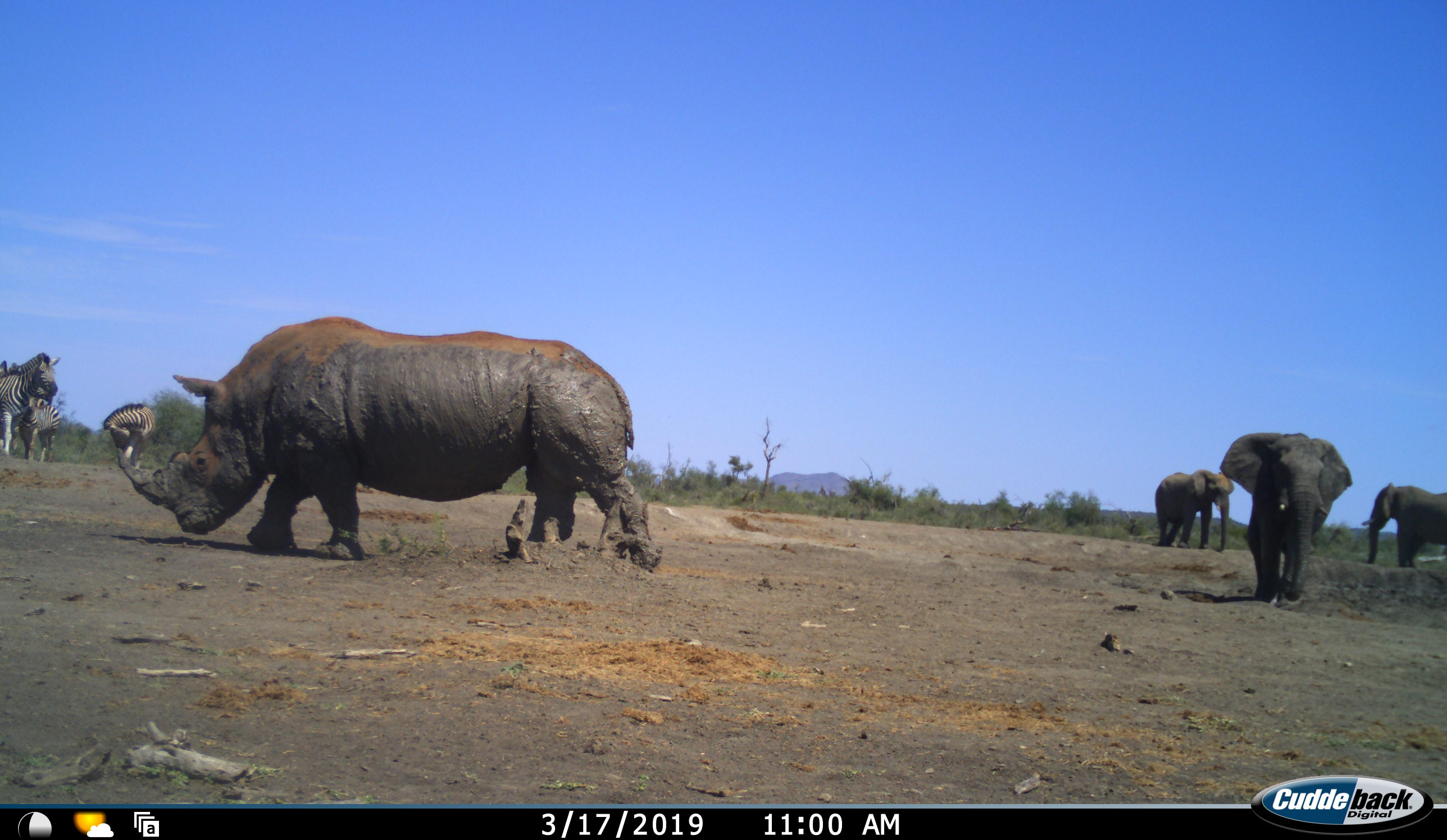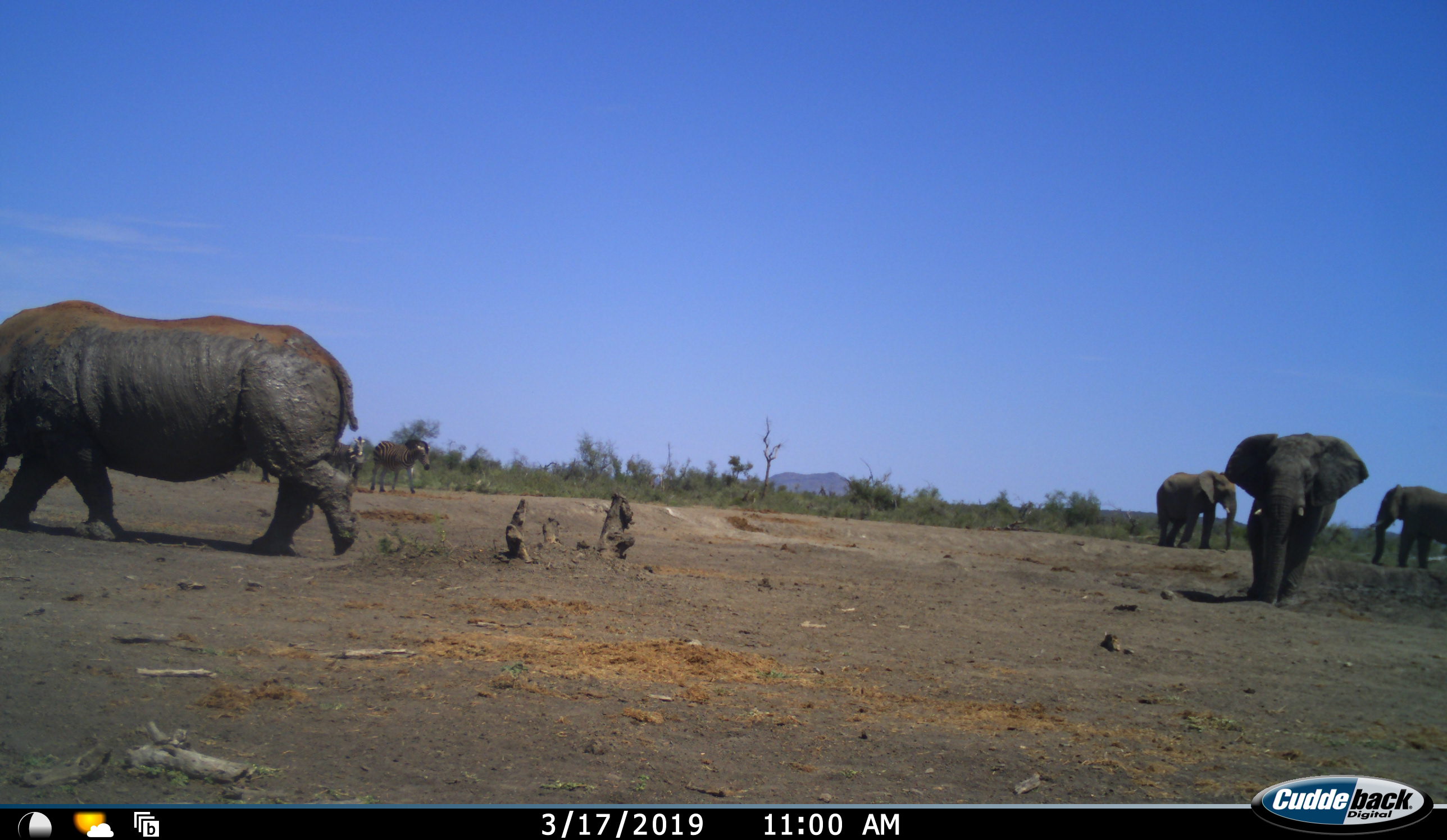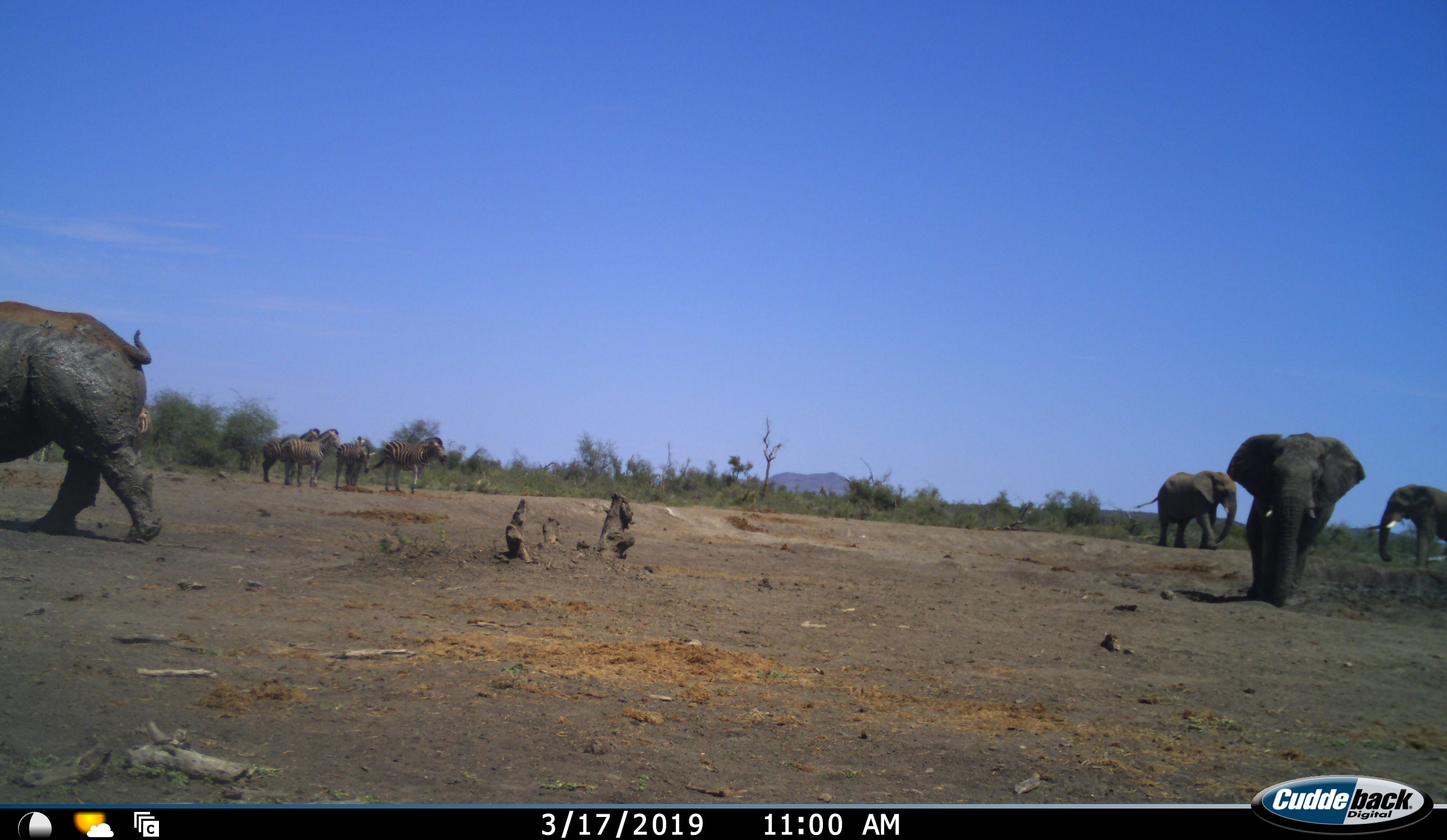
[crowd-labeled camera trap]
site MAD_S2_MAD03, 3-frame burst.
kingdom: Animalia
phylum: Chordata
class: Mammalia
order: Proboscidea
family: Elephantidae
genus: Loxodonta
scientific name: Loxodonta africana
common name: african bush elephant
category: elephant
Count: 3.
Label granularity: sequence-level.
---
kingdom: Animalia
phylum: Chordata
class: Mammalia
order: Perissodactyla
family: Rhinocerotidae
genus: Ceratotherium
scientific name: Ceratotherium simum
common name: white rhinoceros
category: rhinoceroswhite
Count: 1.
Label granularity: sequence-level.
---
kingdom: Animalia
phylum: Chordata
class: Mammalia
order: Perissodactyla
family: Equidae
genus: Equus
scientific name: Equus quagga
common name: plains zebra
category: zebraplains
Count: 7.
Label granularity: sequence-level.